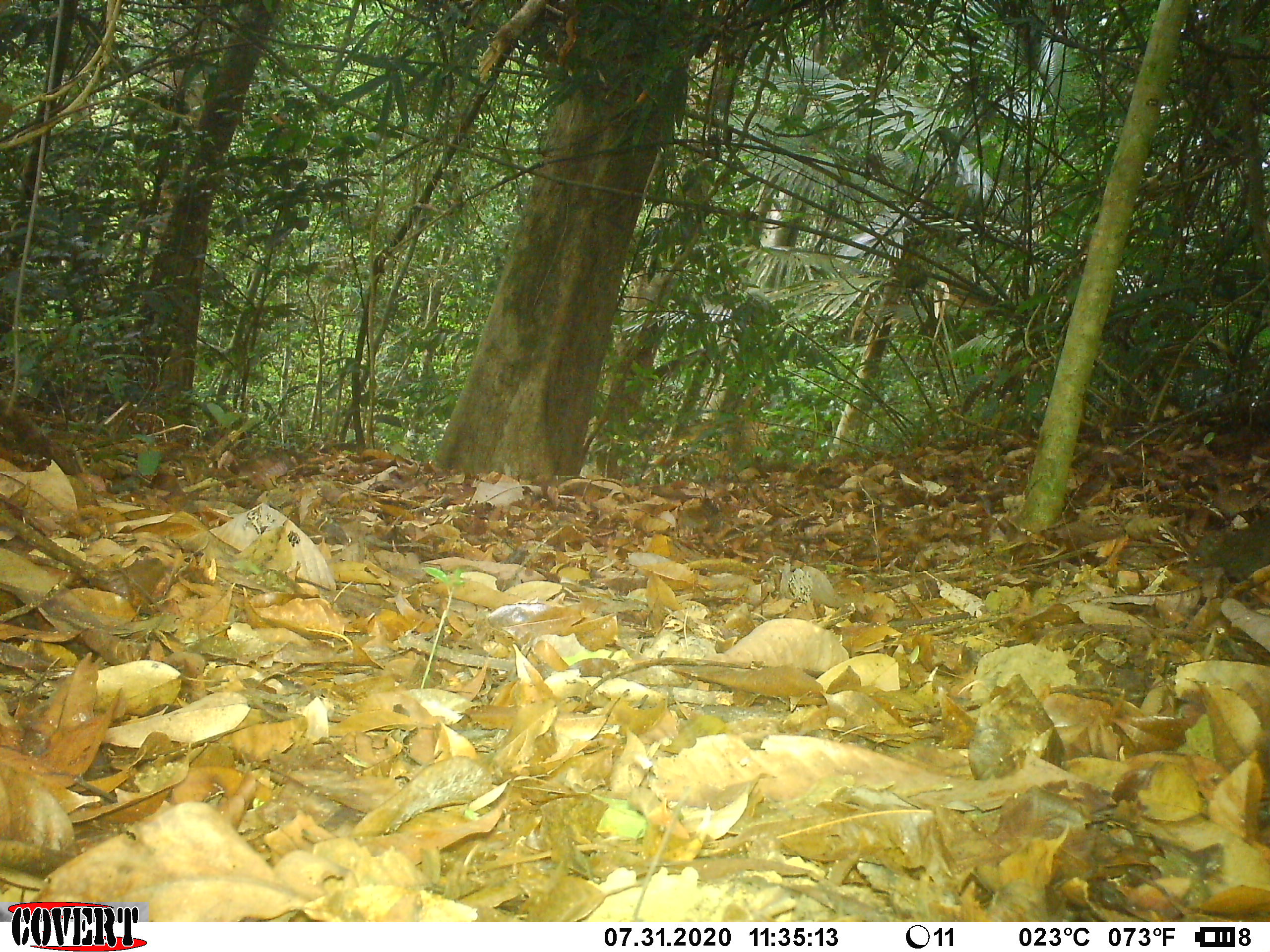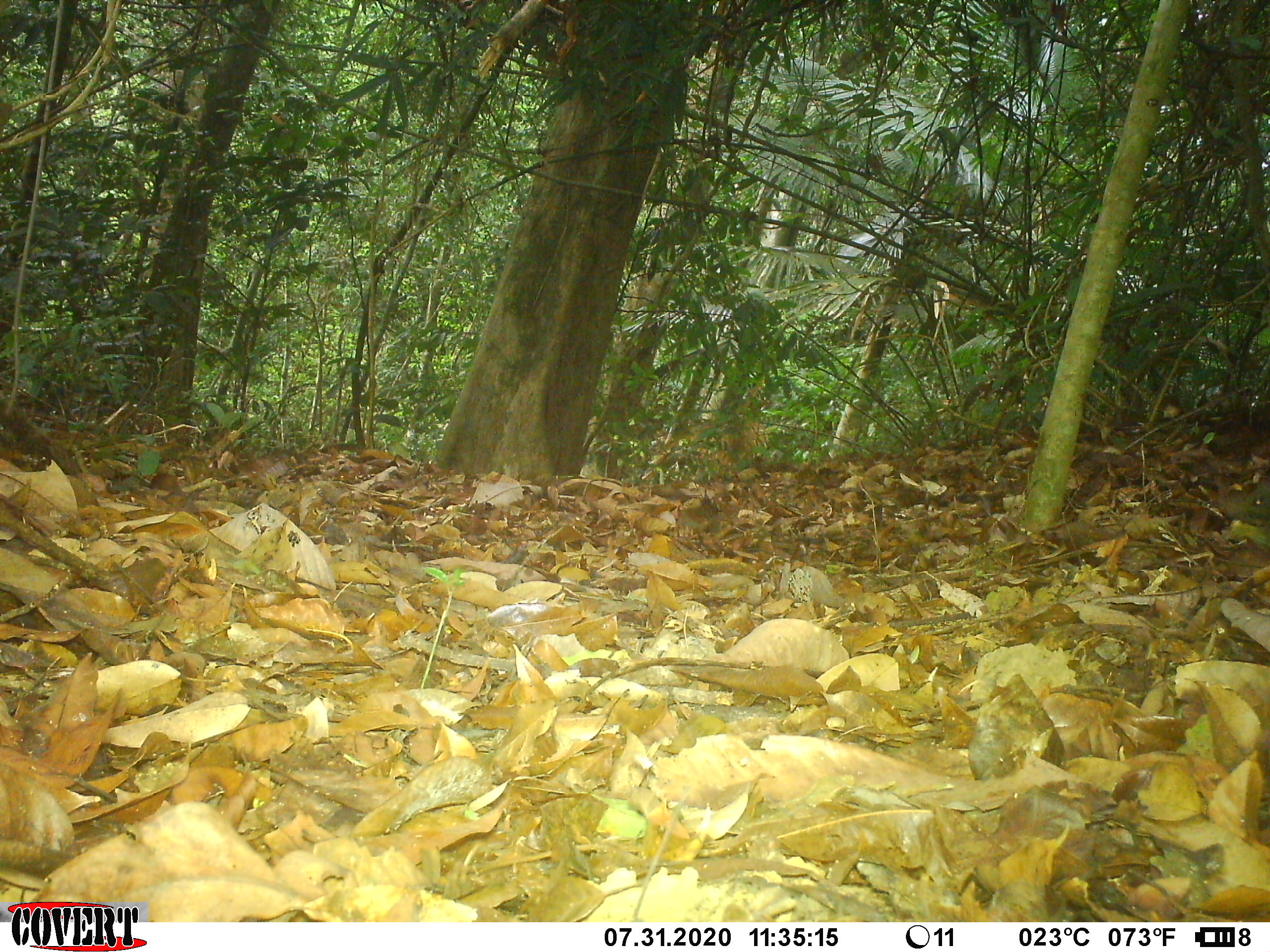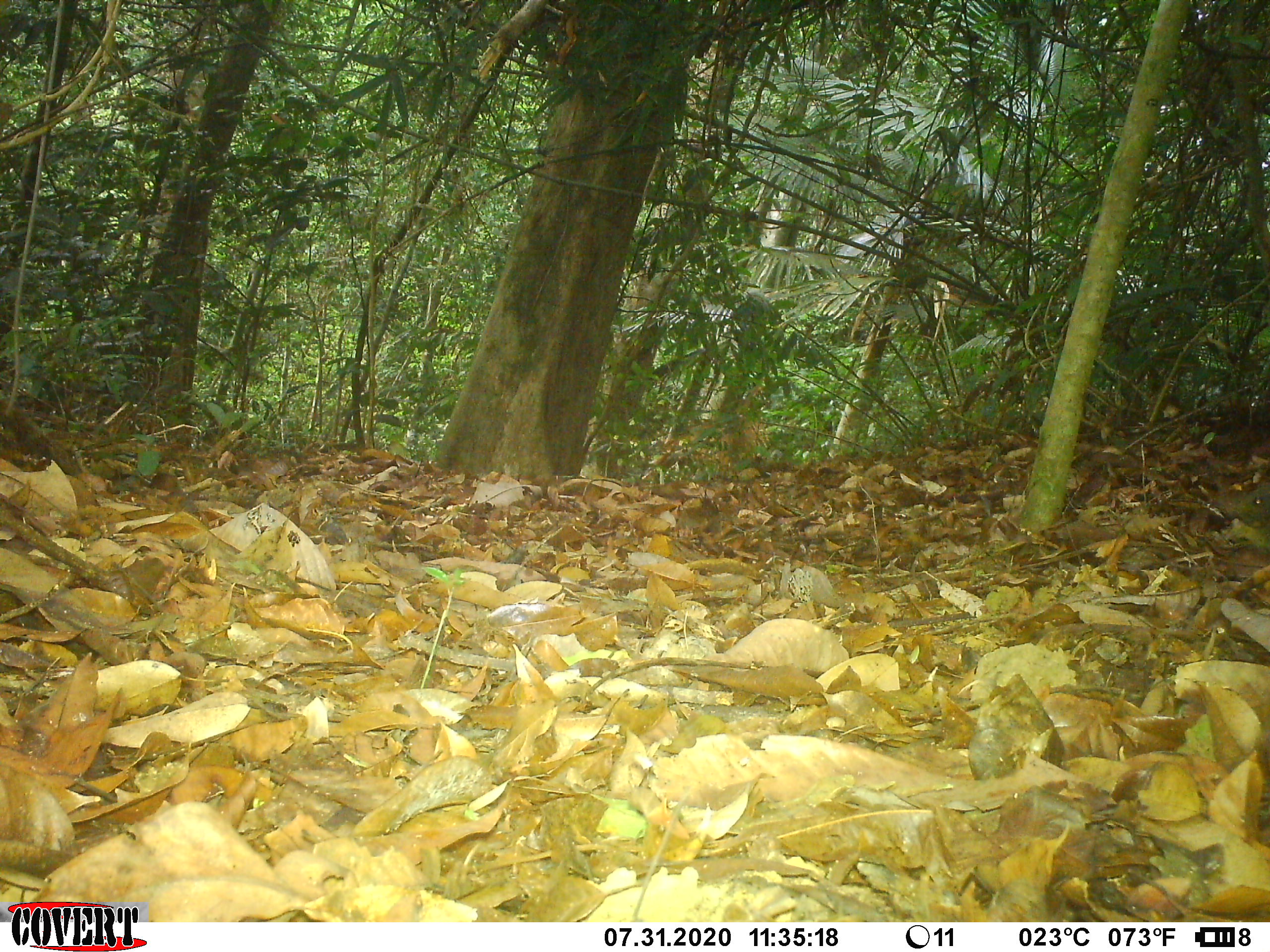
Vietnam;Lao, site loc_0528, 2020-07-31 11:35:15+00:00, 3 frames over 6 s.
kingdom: Animalia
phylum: Chordata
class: Mammalia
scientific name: Mammalia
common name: mammal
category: unidentified small mammal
Unidentified small mammal (mammal) (Mammalia). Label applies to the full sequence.